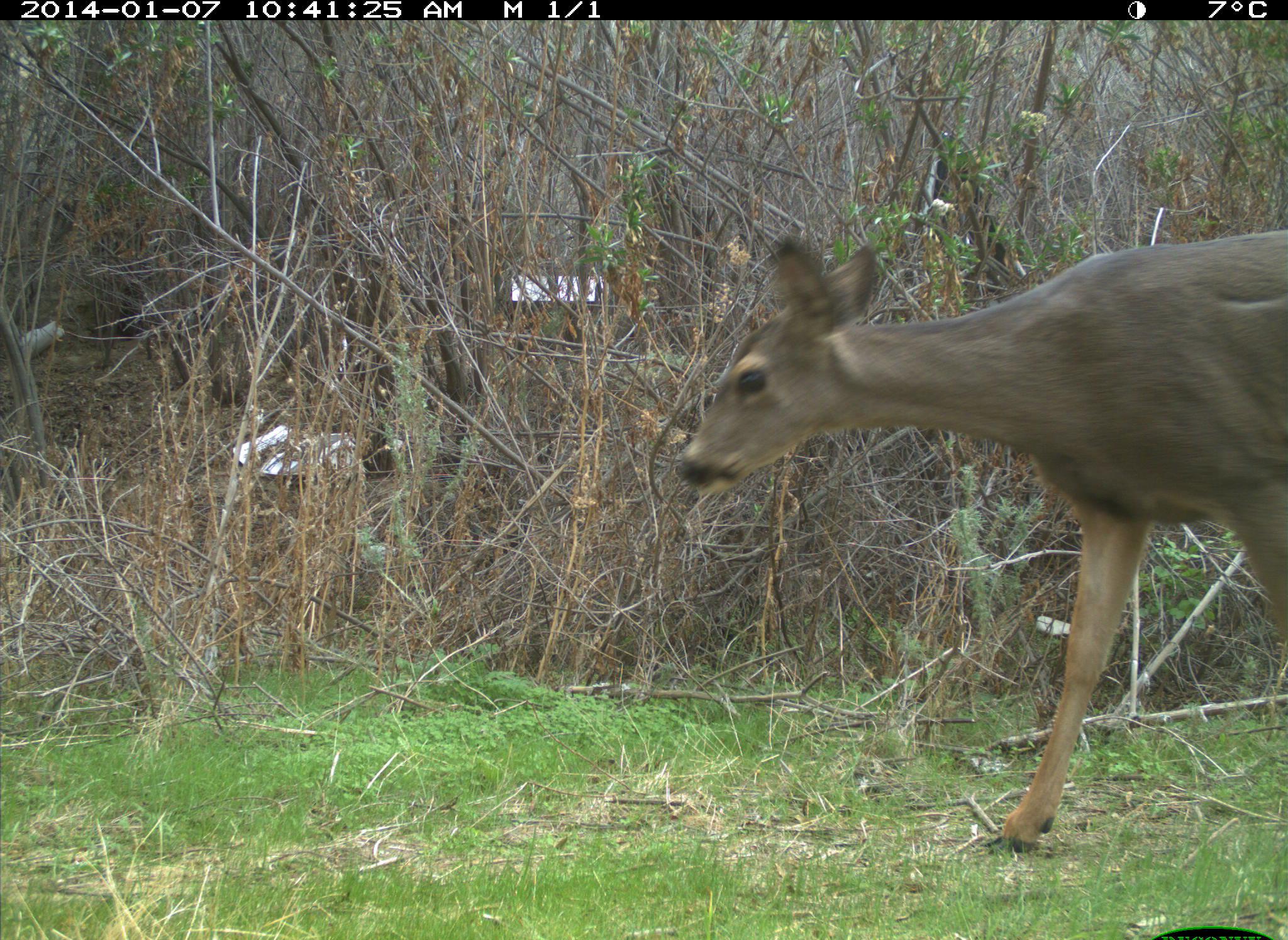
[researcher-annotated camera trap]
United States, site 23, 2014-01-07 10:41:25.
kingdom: Animalia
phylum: Chordata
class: Mammalia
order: Artiodactyla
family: Cervidae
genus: Odocoileus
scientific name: Odocoileus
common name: deer